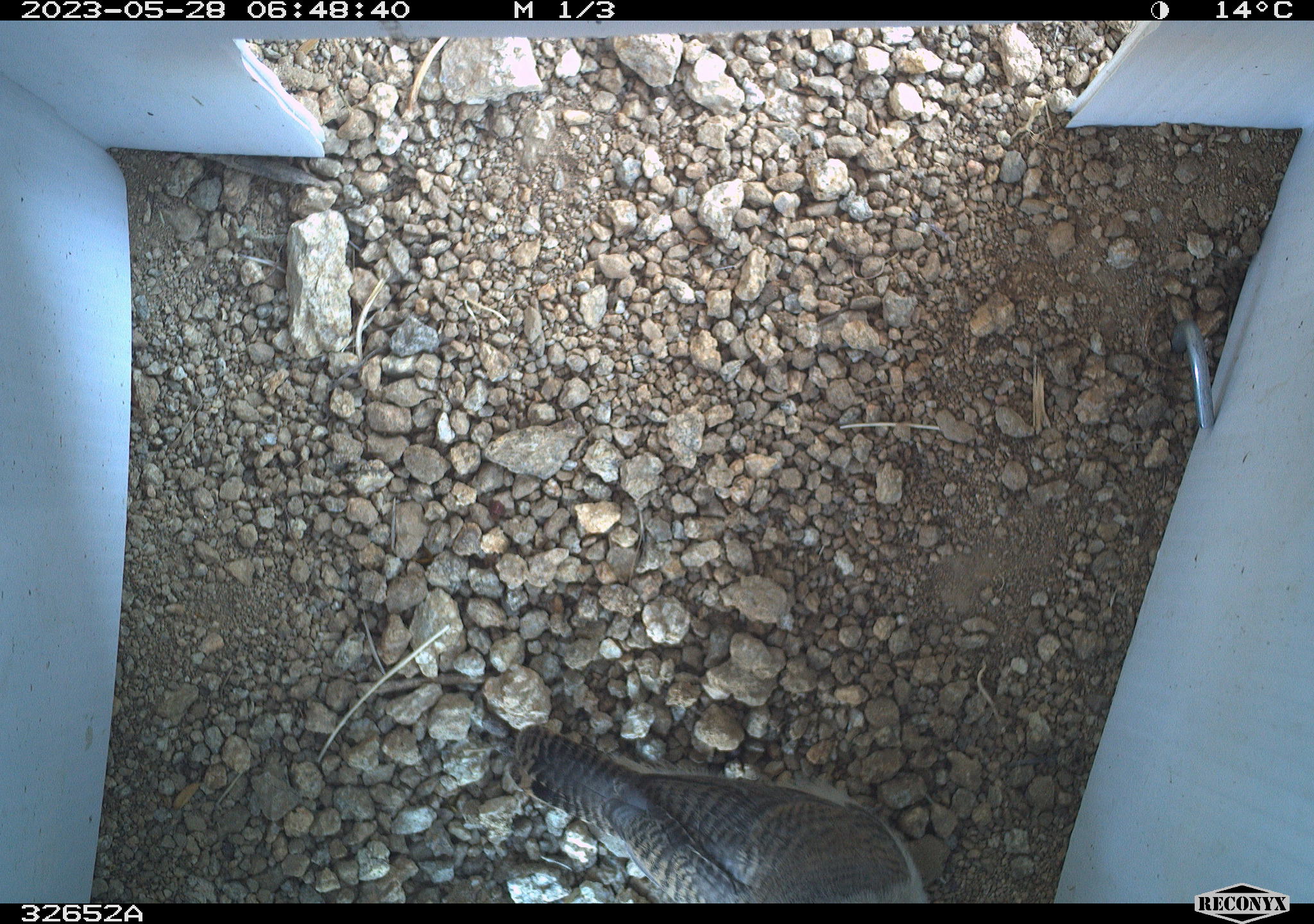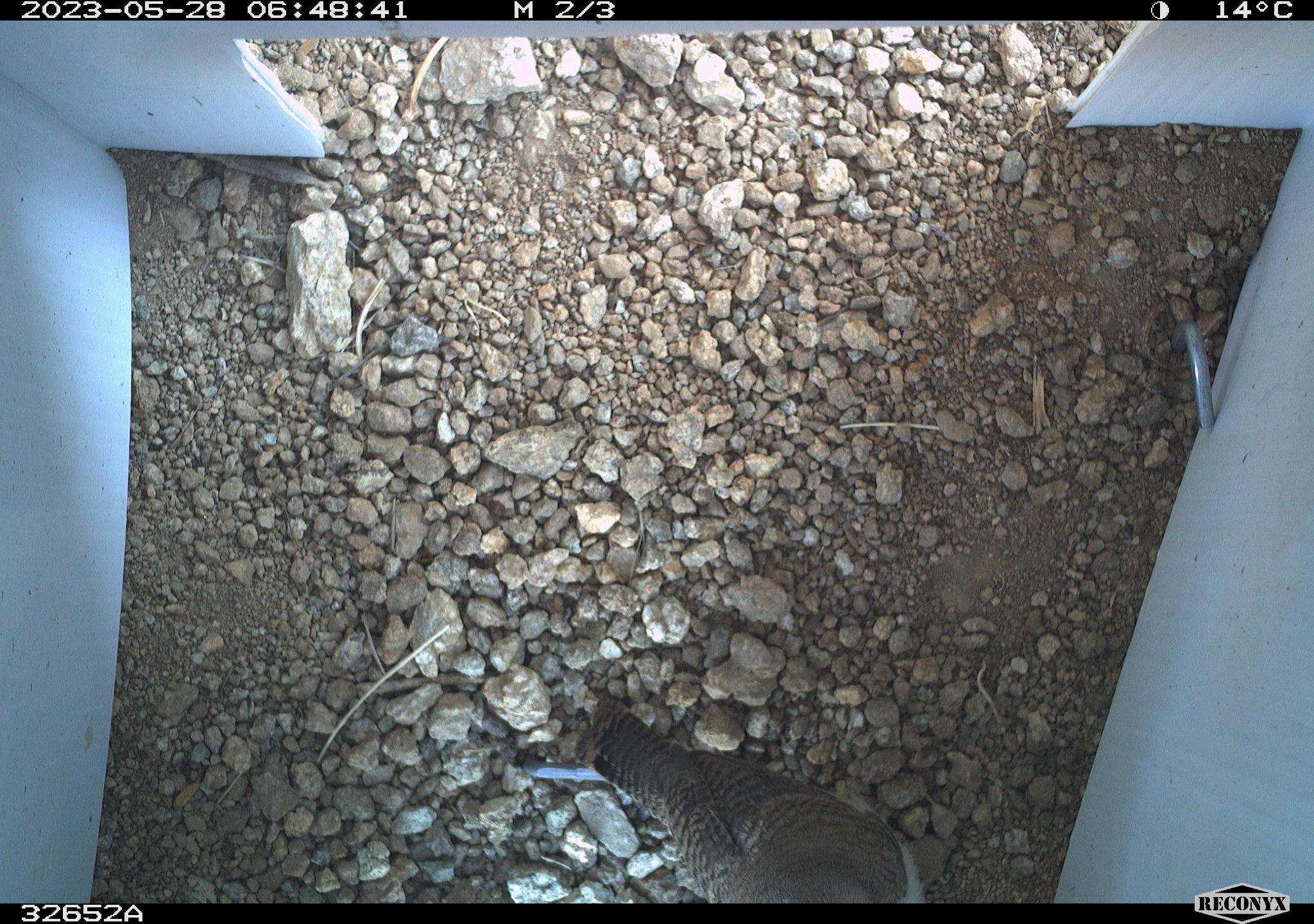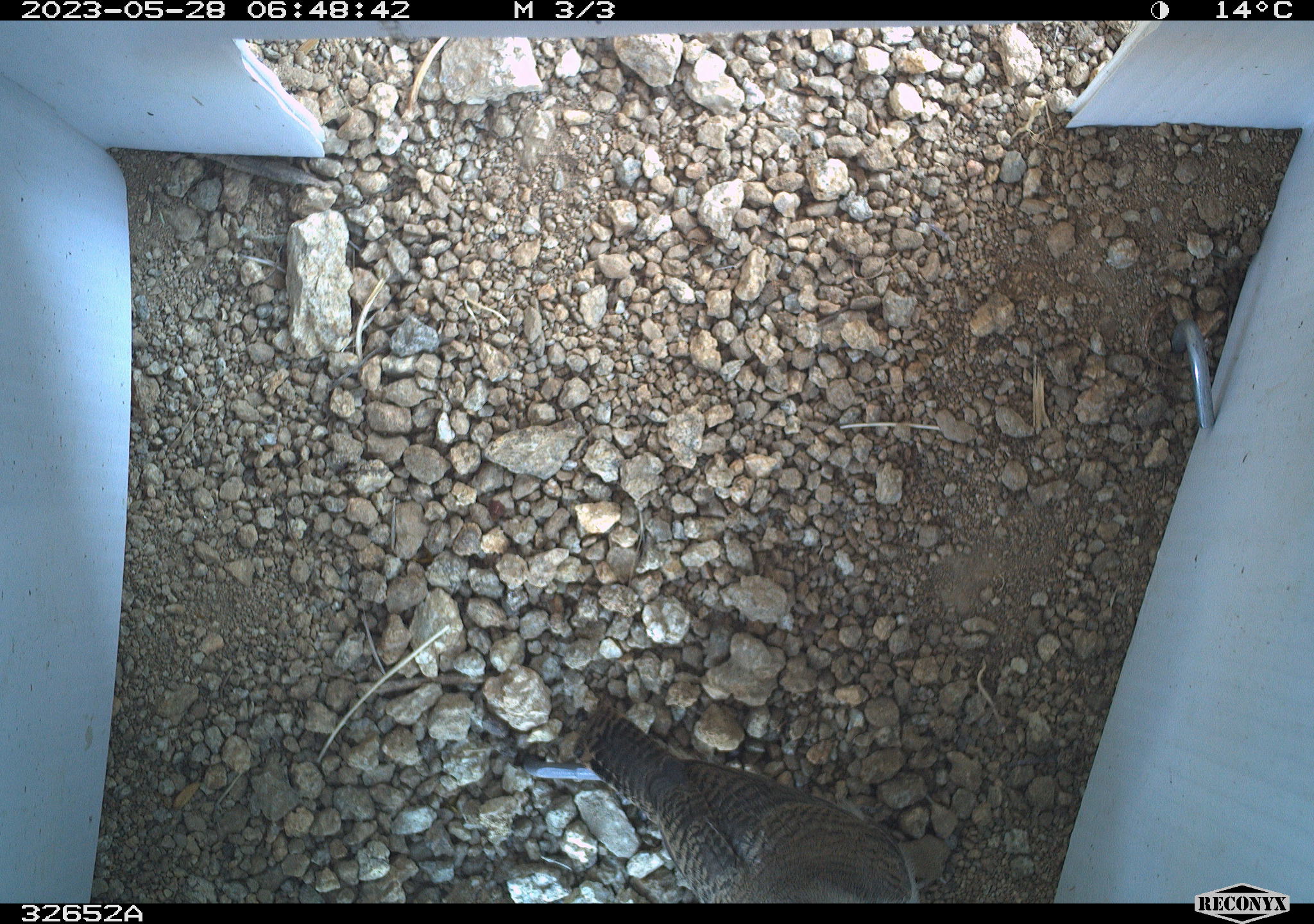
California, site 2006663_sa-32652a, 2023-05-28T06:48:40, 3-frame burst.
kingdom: Animalia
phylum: Chordata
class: Aves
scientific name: Aves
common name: bird